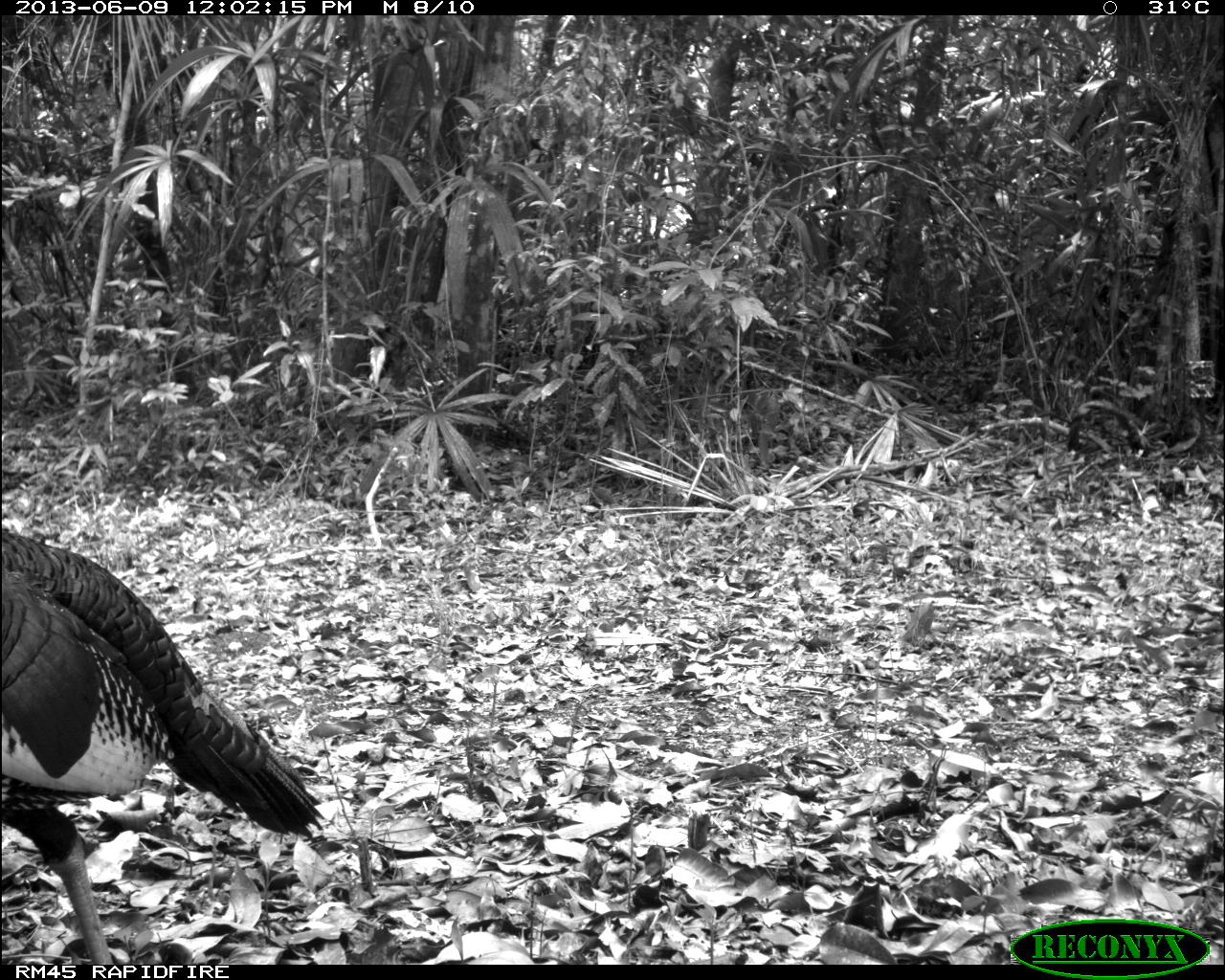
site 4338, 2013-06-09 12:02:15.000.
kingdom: Animalia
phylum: Chordata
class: Aves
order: Galliformes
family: Phasianidae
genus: Meleagris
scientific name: Meleagris ocellata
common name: ocellated turkey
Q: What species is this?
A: Meleagris ocellata (ocellated turkey).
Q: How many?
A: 1.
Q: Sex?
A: Male.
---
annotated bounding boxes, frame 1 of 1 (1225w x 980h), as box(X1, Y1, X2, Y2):
meleagris ocellata: box(0, 526, 324, 962)